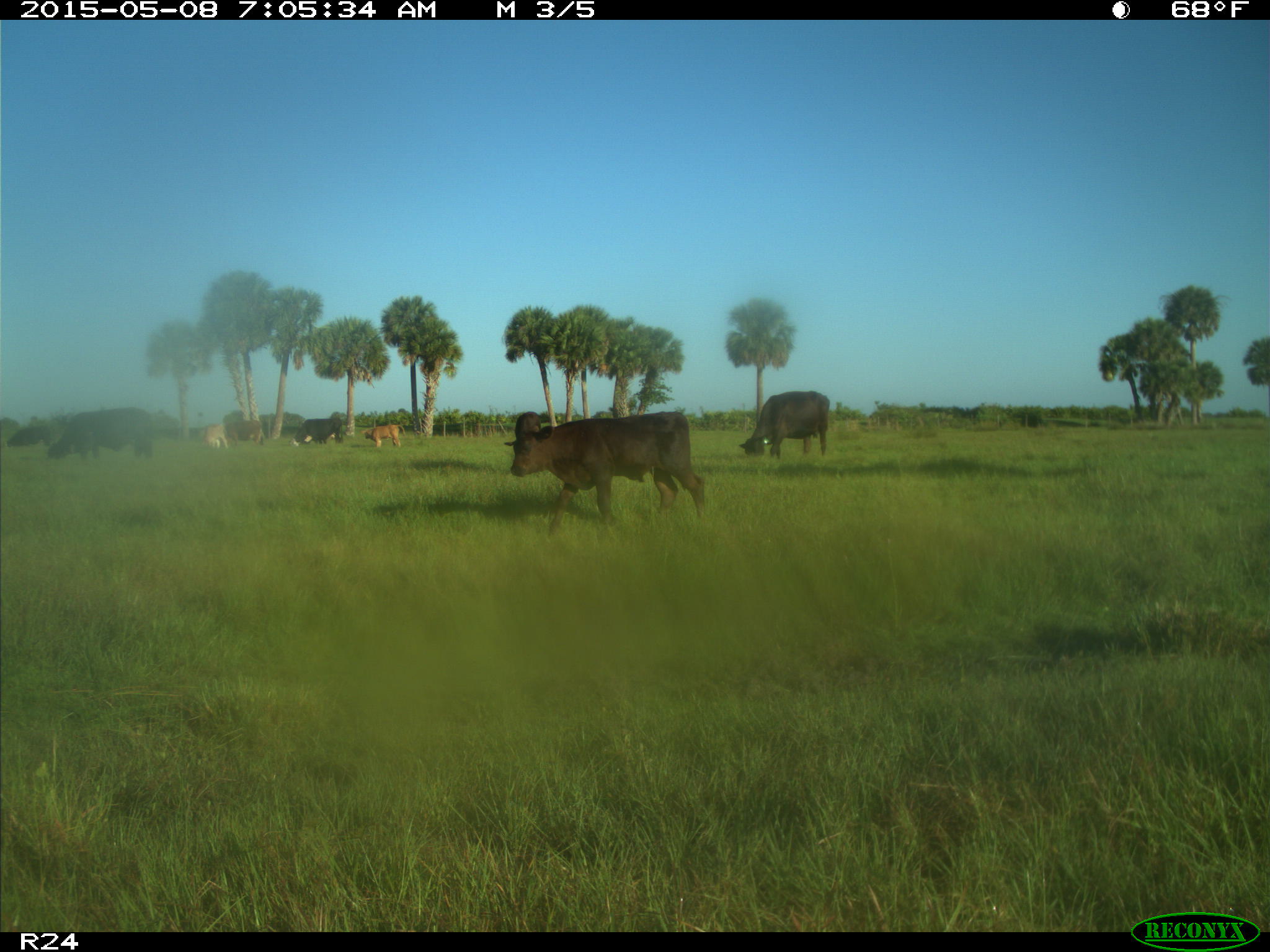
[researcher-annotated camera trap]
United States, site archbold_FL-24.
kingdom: Animalia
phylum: Chordata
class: Mammalia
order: Artiodactyla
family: Bovidae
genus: Bos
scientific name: Bos taurus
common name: domestic cow